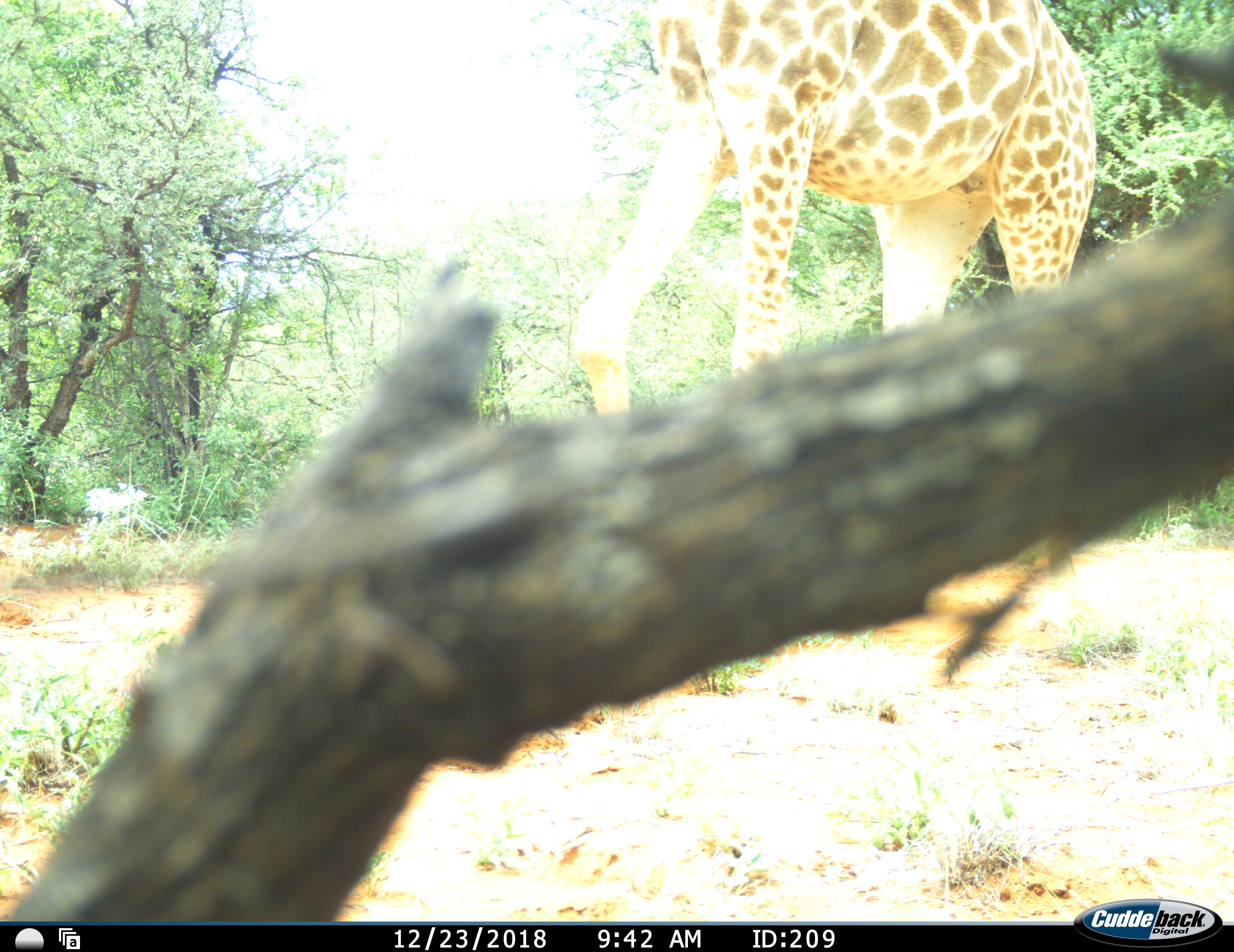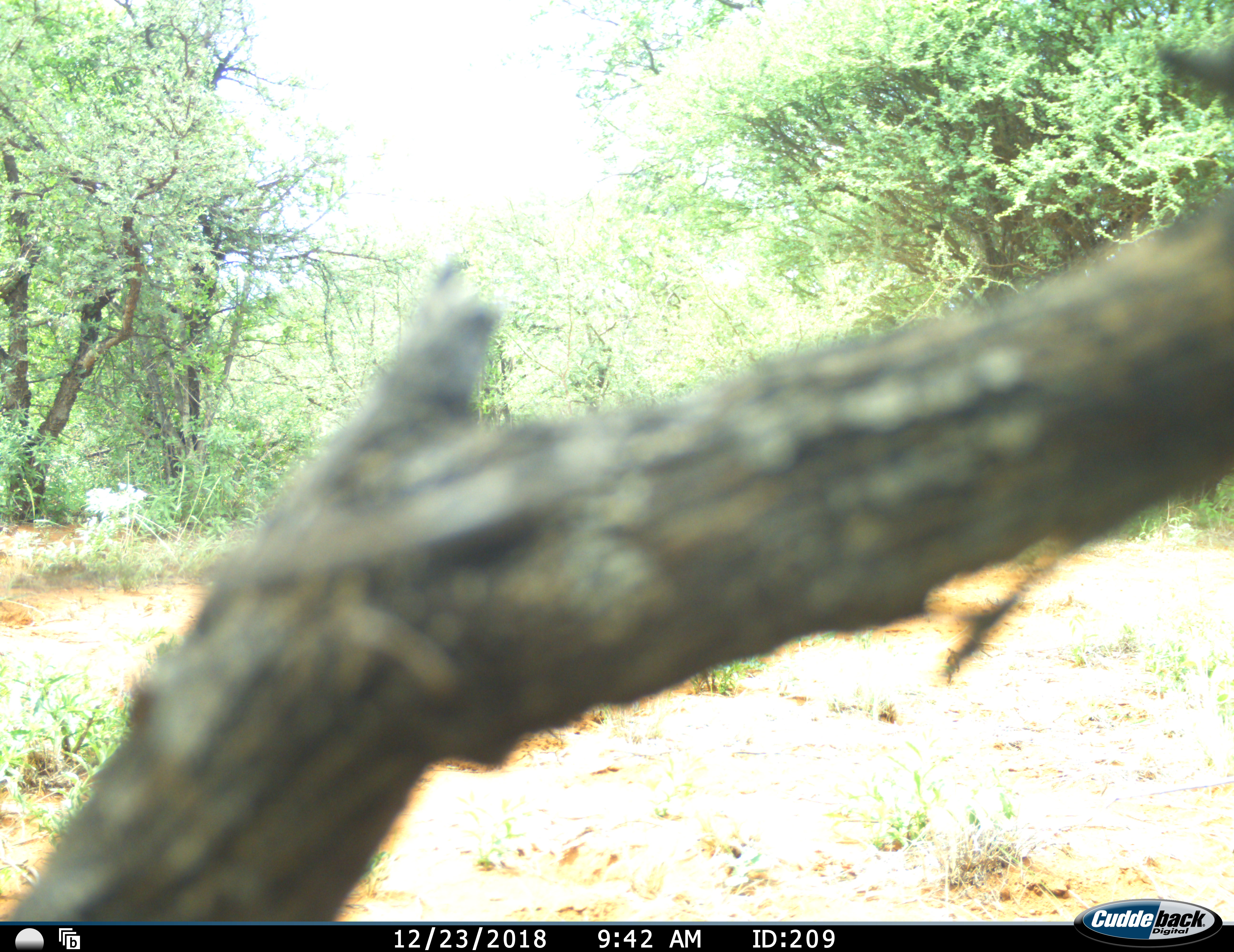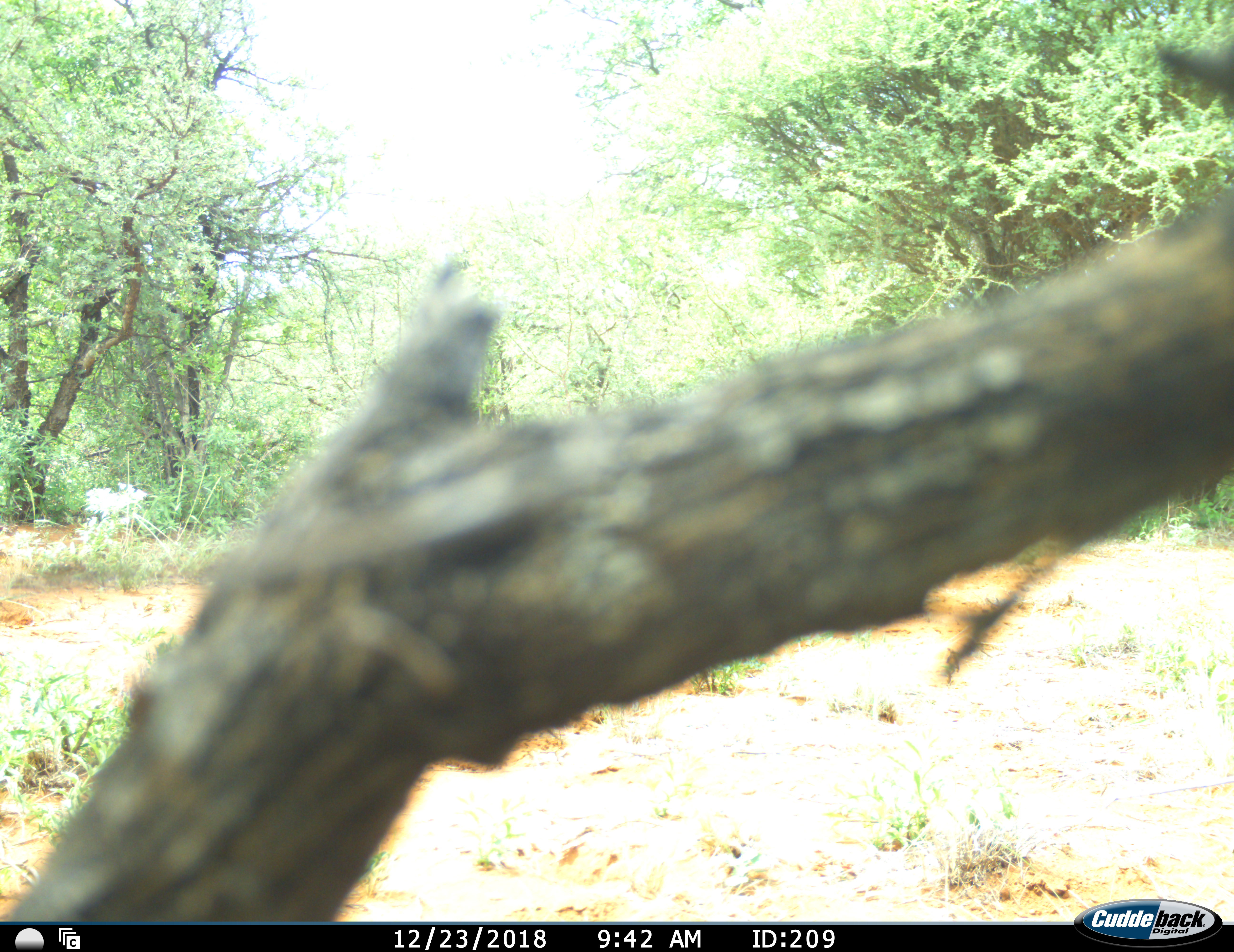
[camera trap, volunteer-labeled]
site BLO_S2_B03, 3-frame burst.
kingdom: Animalia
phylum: Chordata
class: Mammalia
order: Artiodactyla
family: Giraffidae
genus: Giraffa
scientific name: Giraffa camelopardalis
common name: giraffe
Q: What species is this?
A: Giraffe (Giraffa camelopardalis).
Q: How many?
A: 1.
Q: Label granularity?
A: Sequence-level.